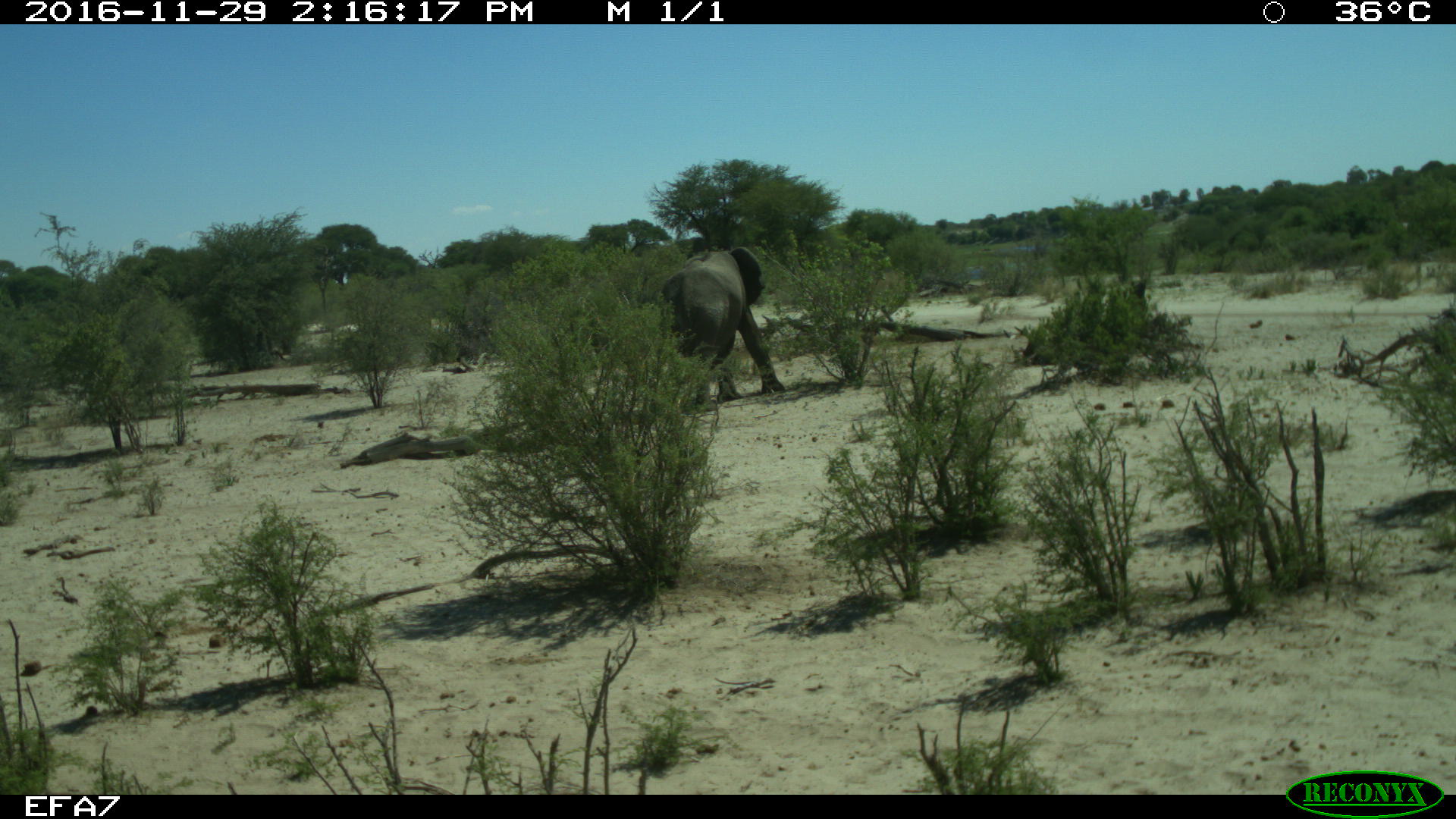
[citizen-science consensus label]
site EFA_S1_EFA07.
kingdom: Animalia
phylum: Chordata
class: Mammalia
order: Proboscidea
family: Elephantidae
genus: Loxodonta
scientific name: Loxodonta africana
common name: african bush elephant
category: elephant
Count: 1.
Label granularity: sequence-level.